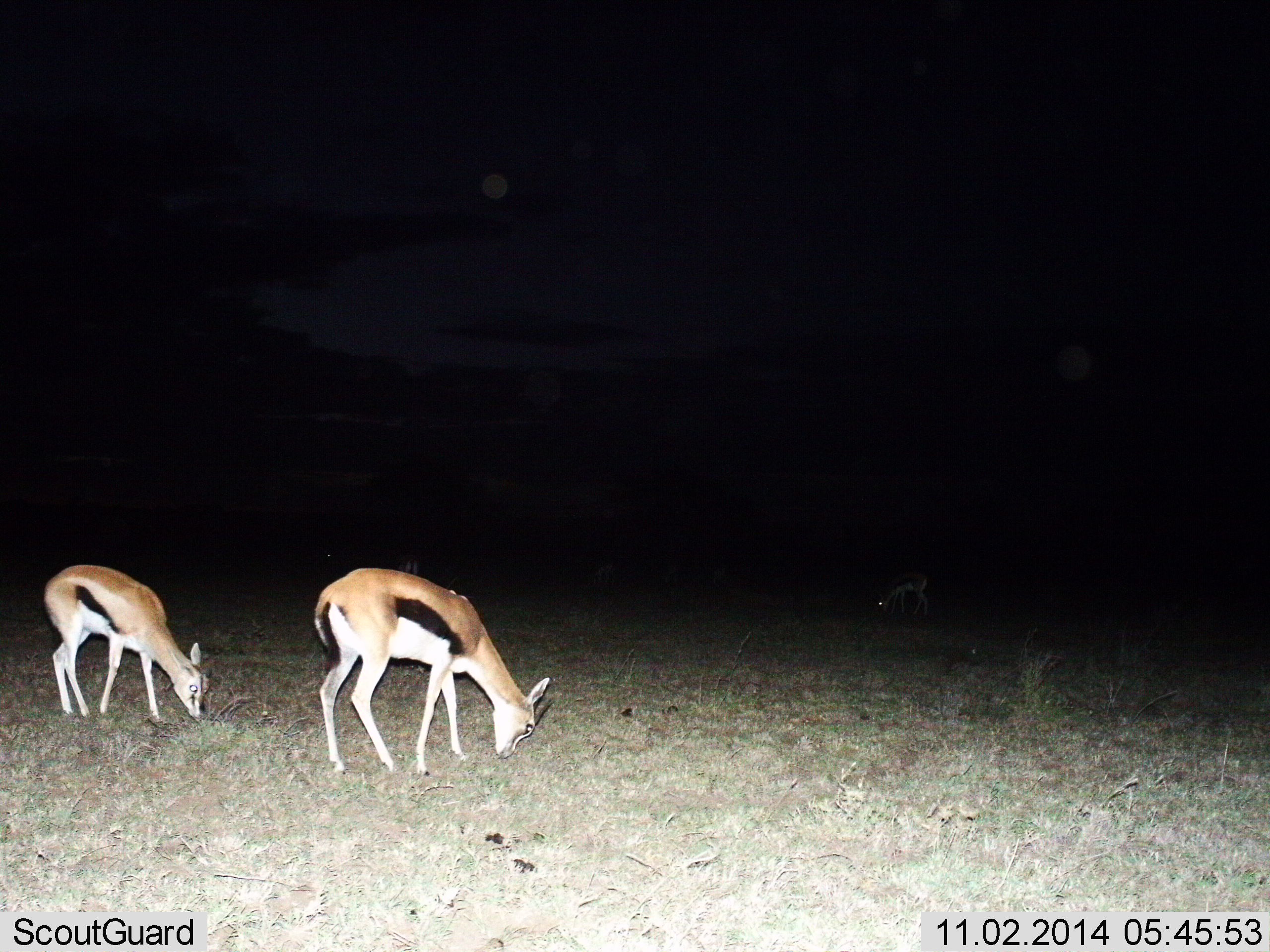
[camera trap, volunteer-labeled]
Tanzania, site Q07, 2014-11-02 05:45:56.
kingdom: Animalia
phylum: Chordata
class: Mammalia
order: Artiodactyla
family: Bovidae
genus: Eudorcas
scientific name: Eudorcas thomsonii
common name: thomson's gazelle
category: gazellethomsons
Gazellethomsons (thomson's gazelle) (Eudorcas thomsonii), count 2. Behavior (volunteer vote fractions): standing 20%, resting 0%, moving 0%, interacting 0%. Young present (vote fraction): 0%. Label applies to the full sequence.